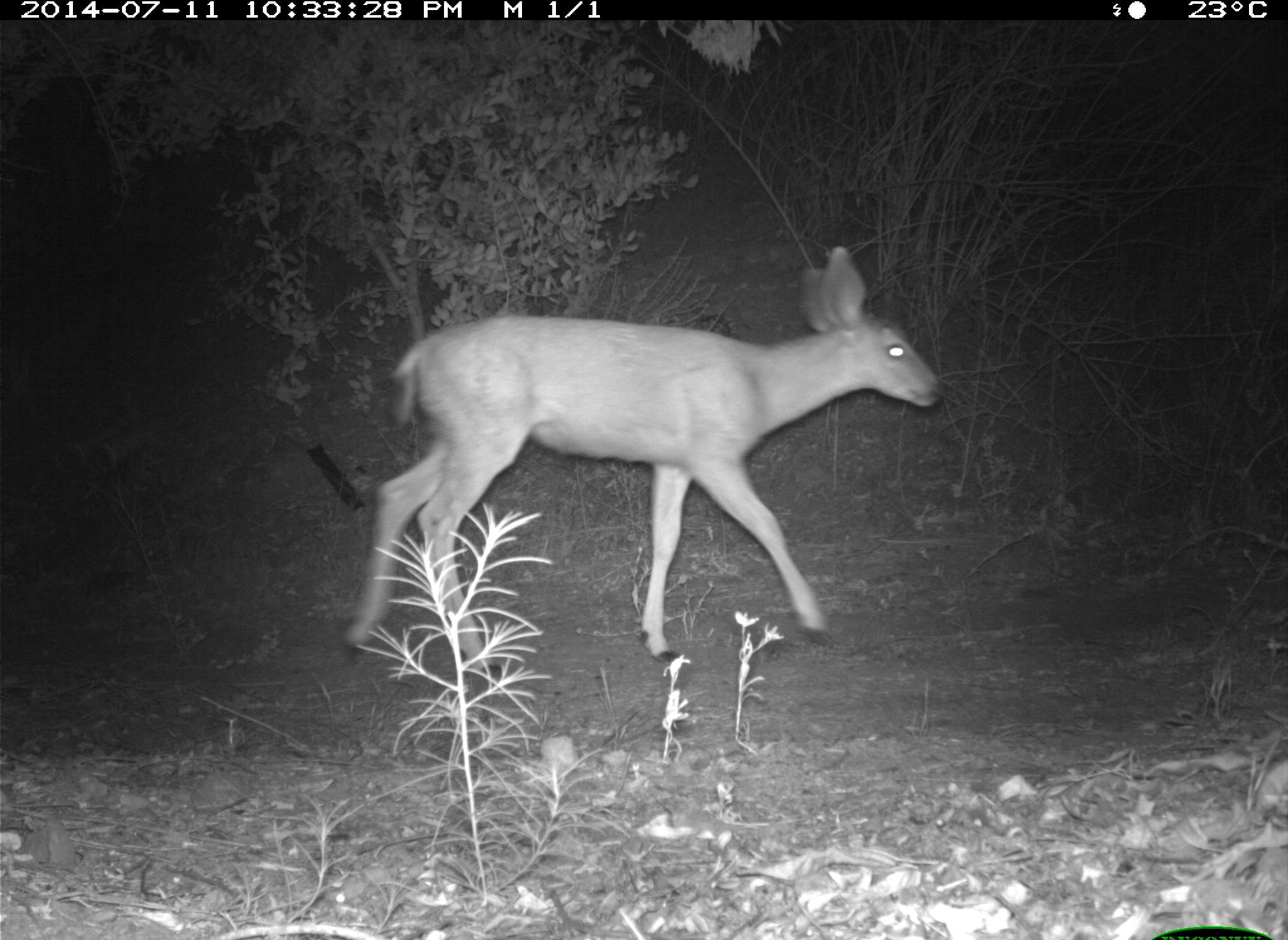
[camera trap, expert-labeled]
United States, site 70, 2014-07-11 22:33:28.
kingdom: Animalia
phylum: Chordata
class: Mammalia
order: Artiodactyla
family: Cervidae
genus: Odocoileus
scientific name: Odocoileus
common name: deer